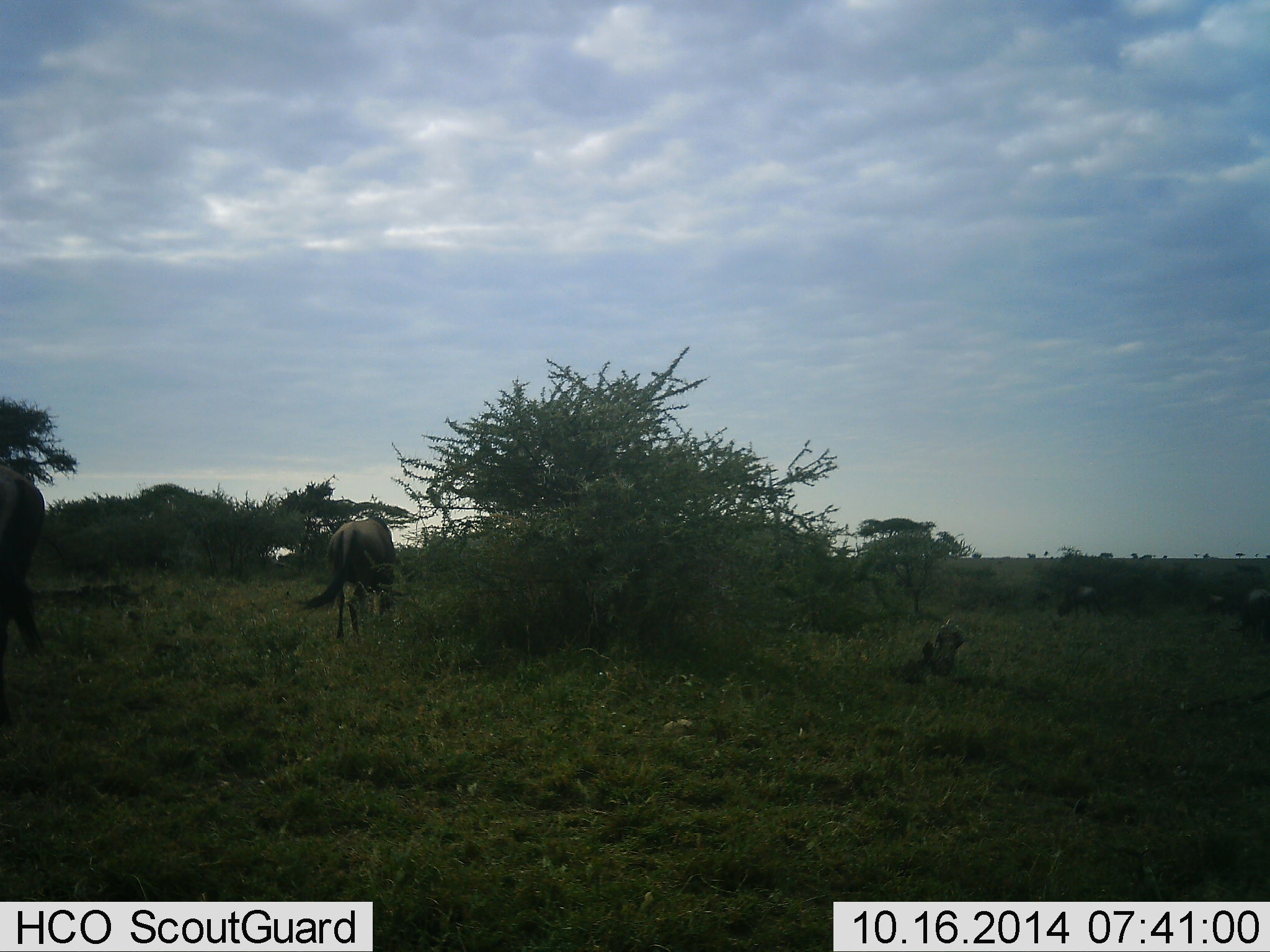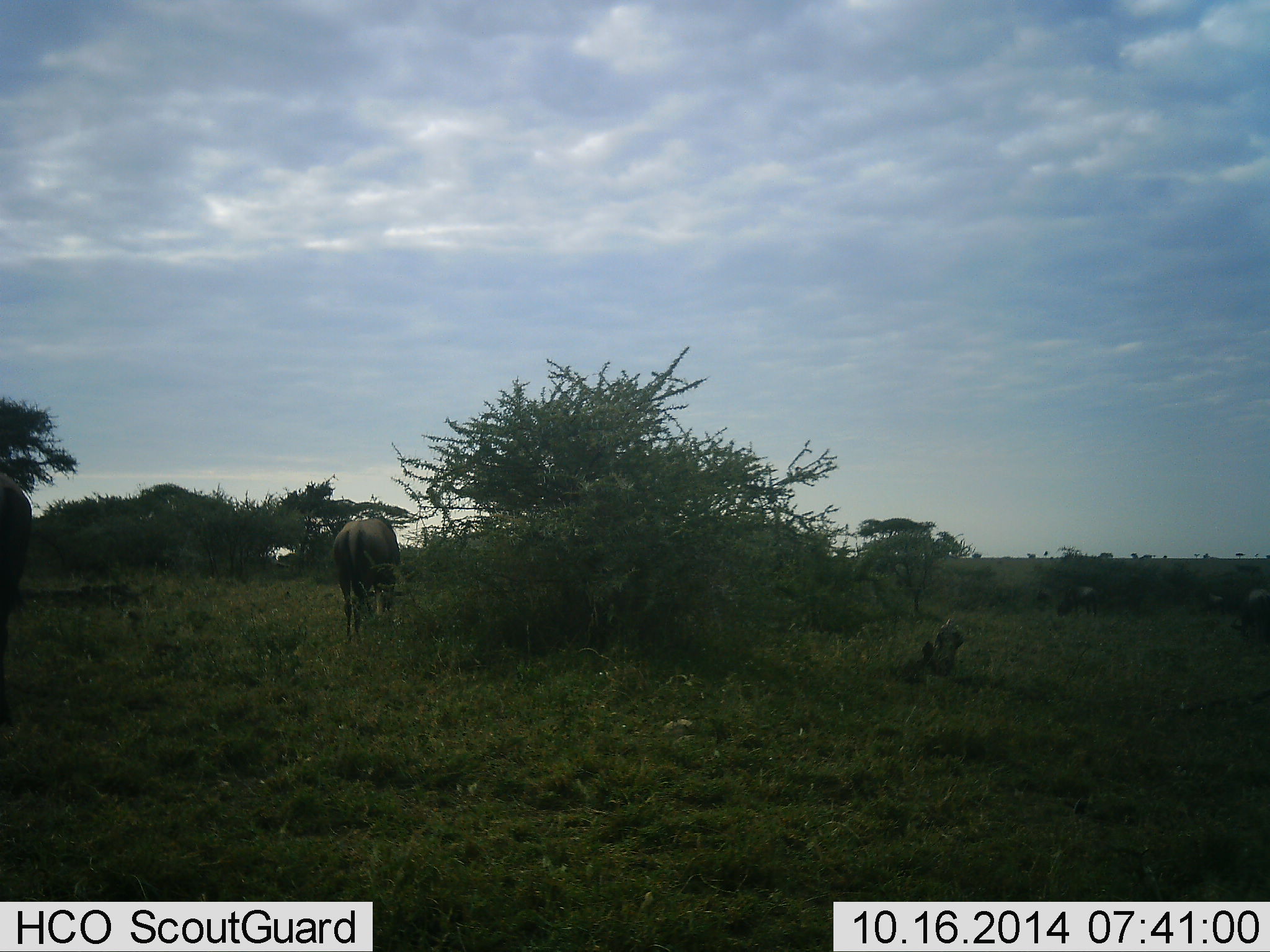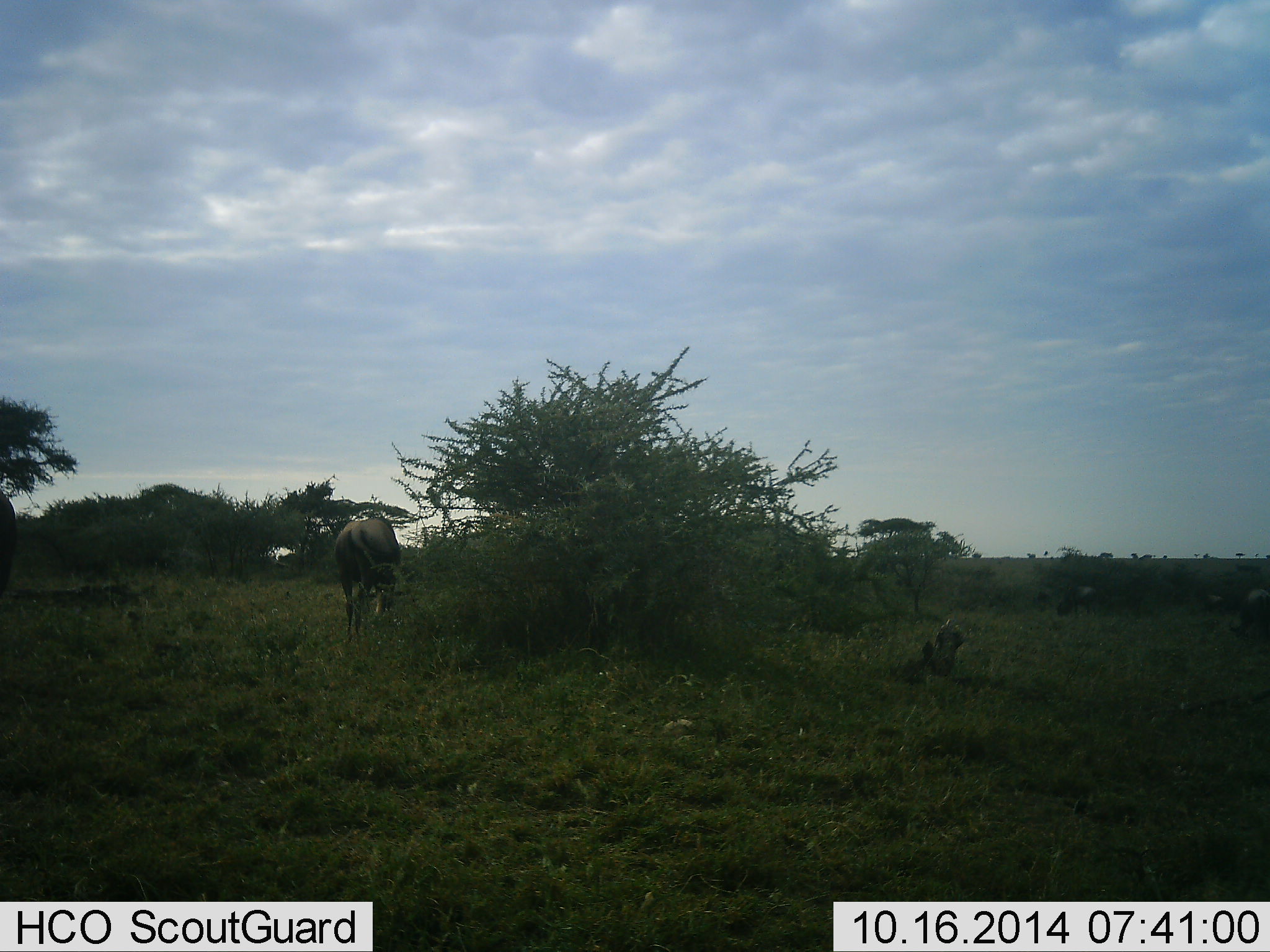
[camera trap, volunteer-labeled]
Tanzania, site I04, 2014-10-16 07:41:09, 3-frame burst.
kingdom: Animalia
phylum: Chordata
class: Mammalia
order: Artiodactyla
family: Bovidae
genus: Connochaetes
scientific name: Connochaetes taurinus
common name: blue wildebeest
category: wildebeest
Wildebeest (blue wildebeest) (Connochaetes taurinus), count 2. Behavior (volunteer vote fractions): standing 30%, resting 0%, moving 50%, interacting 0%. Young present (vote fraction): 0%. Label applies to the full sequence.